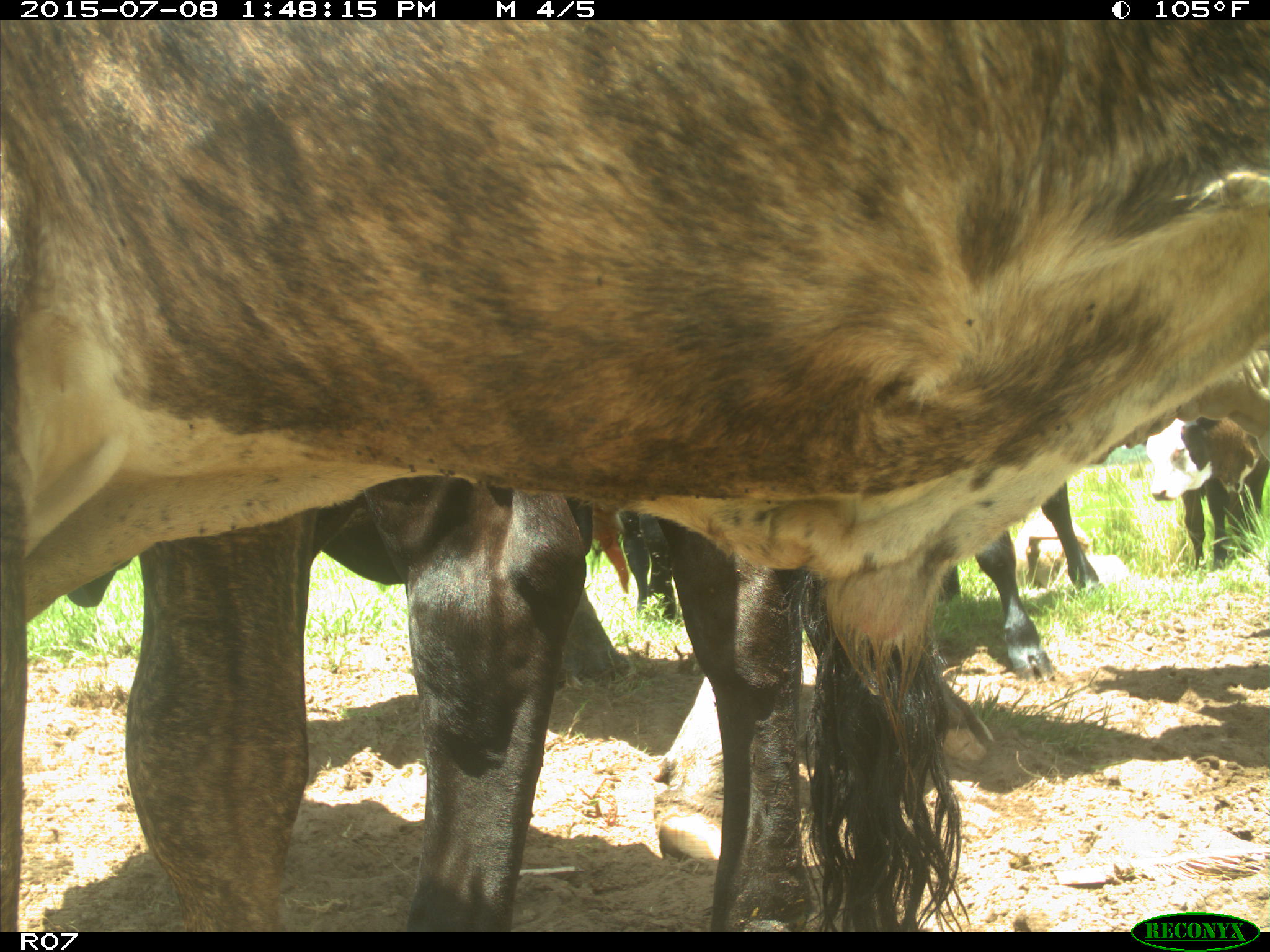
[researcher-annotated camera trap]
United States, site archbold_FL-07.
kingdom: Animalia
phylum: Chordata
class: Mammalia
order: Artiodactyla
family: Bovidae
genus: Bos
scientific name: Bos taurus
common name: domestic cow